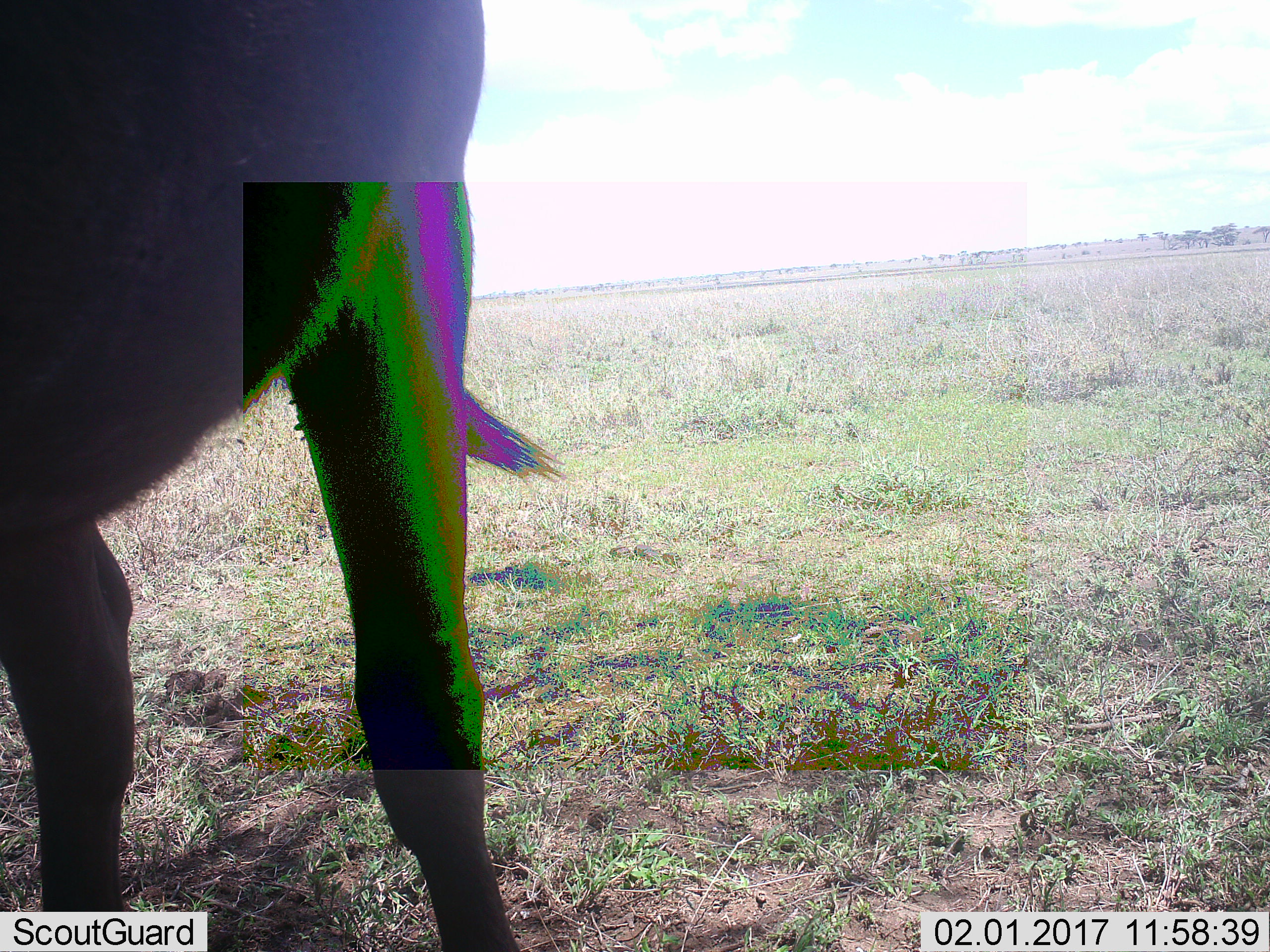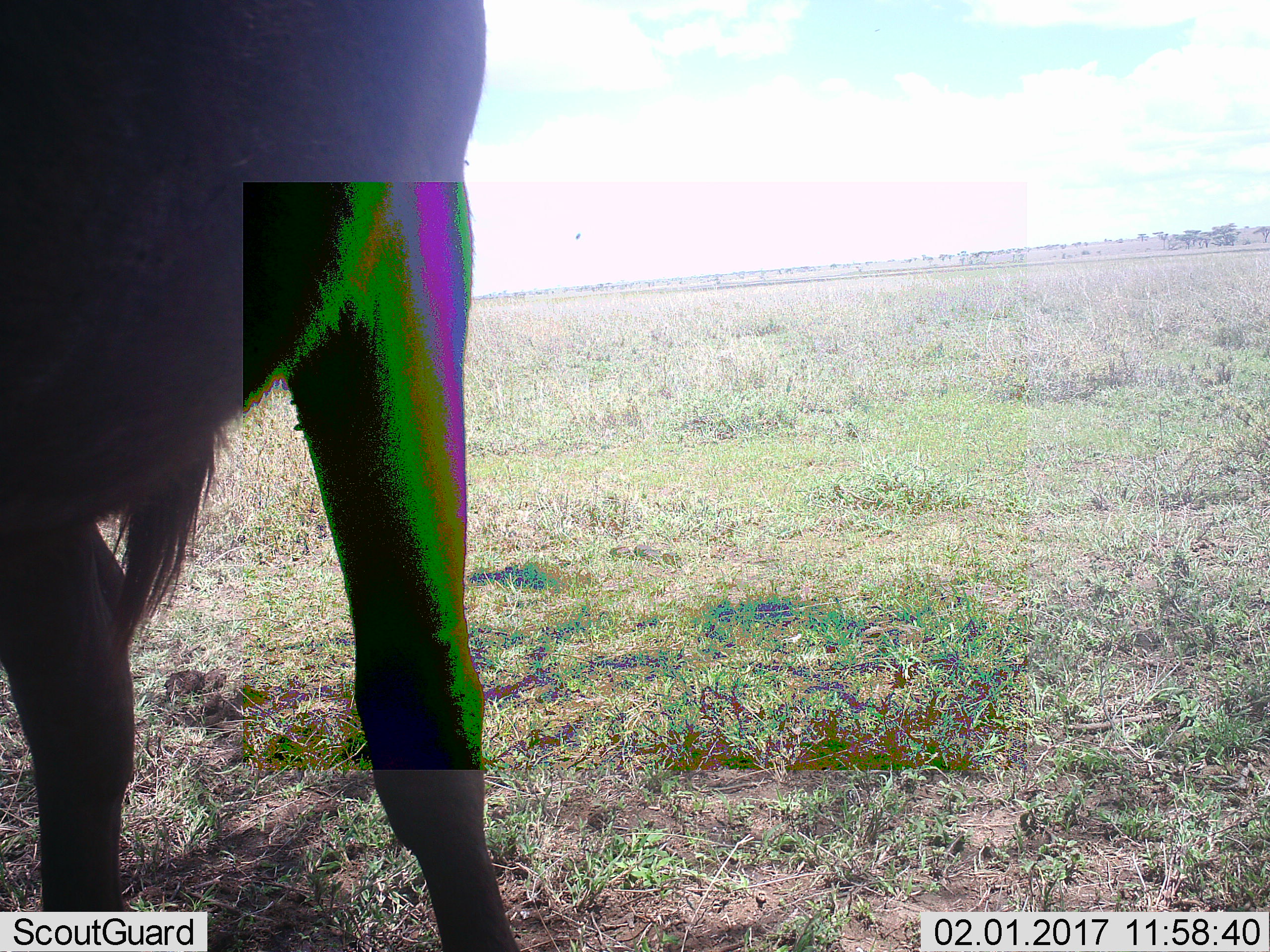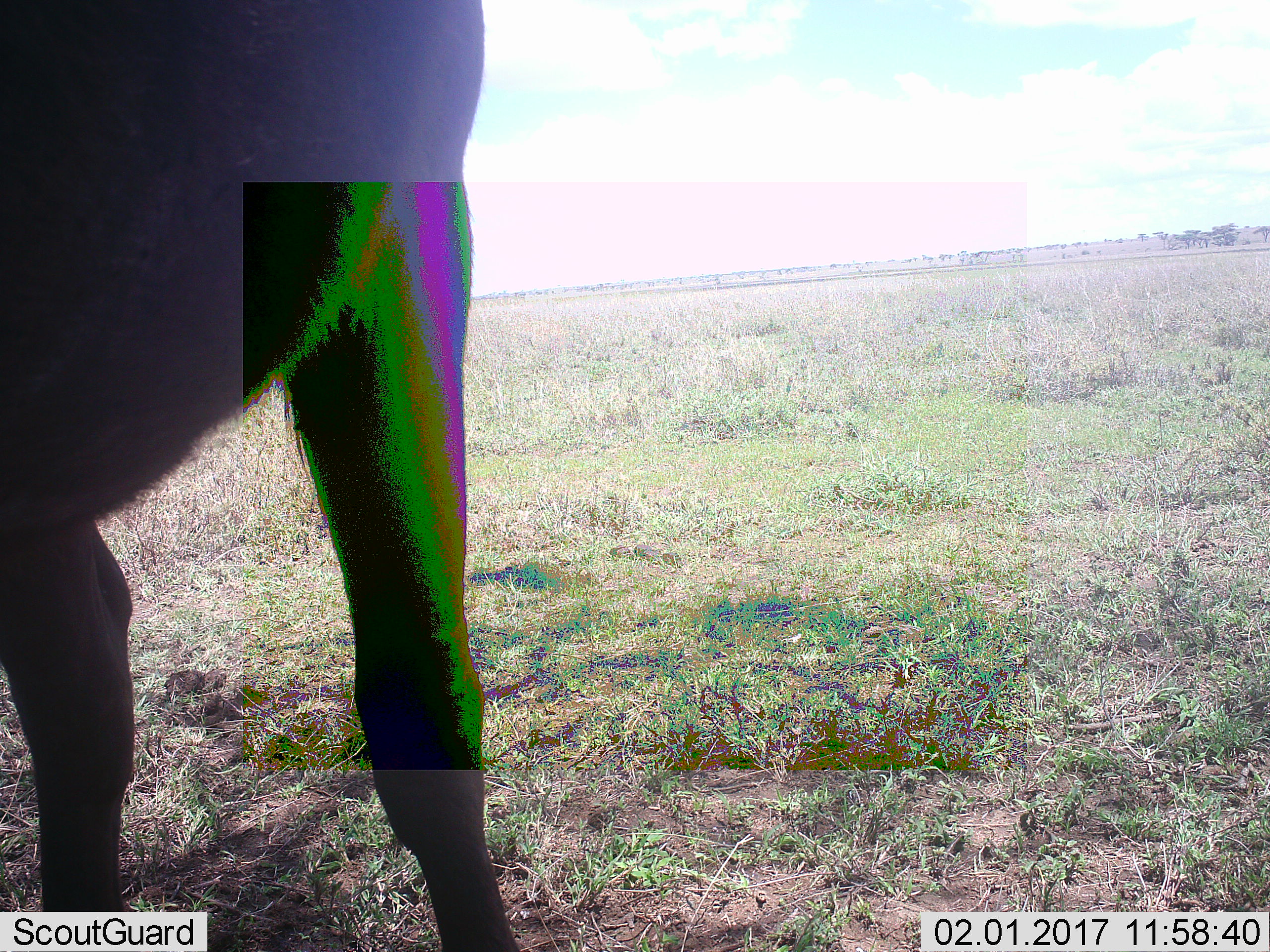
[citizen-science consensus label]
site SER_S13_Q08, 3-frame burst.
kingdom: Animalia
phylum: Chordata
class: Mammalia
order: Artiodactyla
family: Bovidae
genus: Connochaetes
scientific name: Connochaetes taurinus taurinus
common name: blue wildebeest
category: wildebeestblue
Wildebeestblue (blue wildebeest) (Connochaetes taurinus taurinus), count 1. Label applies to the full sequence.